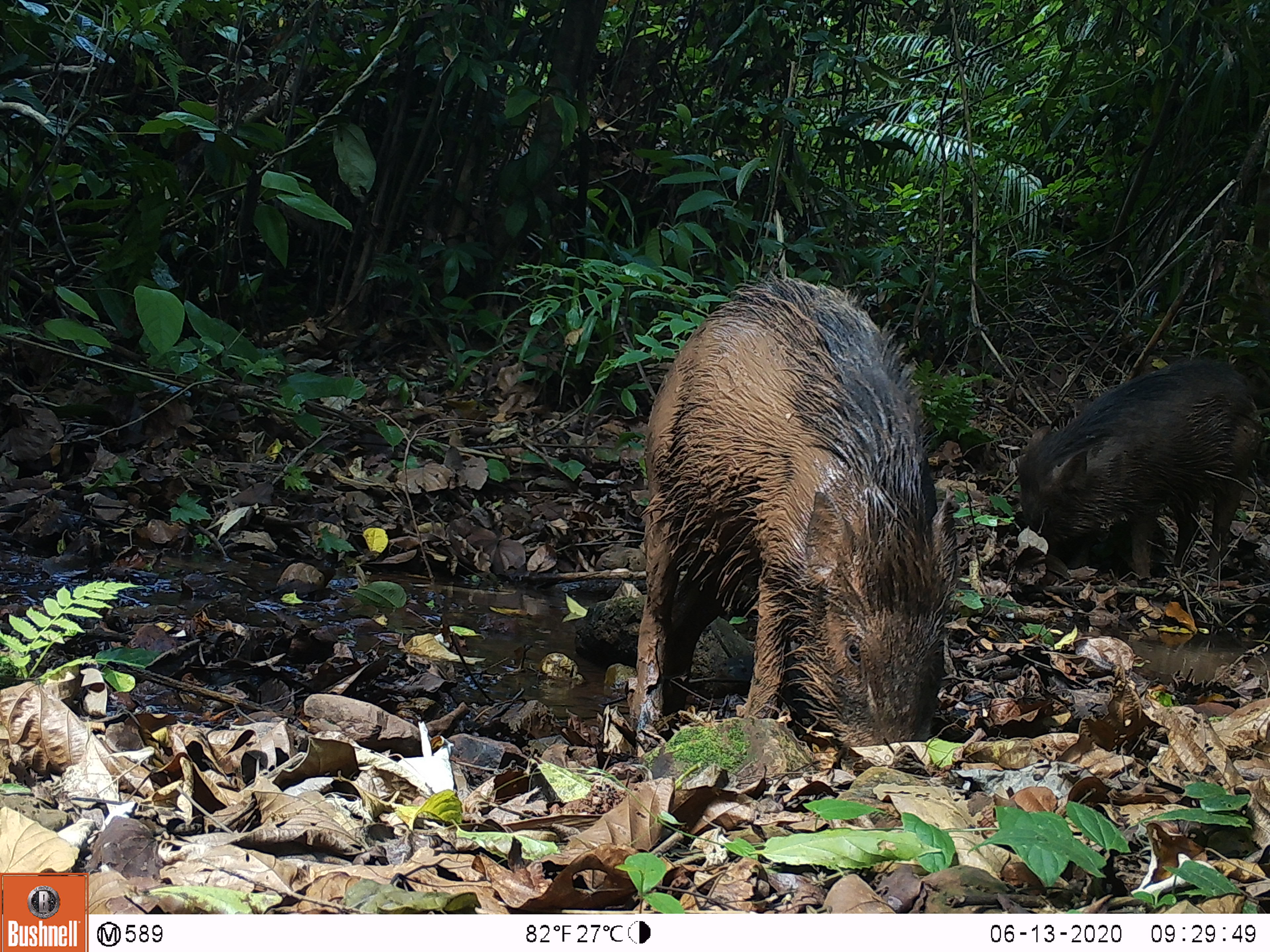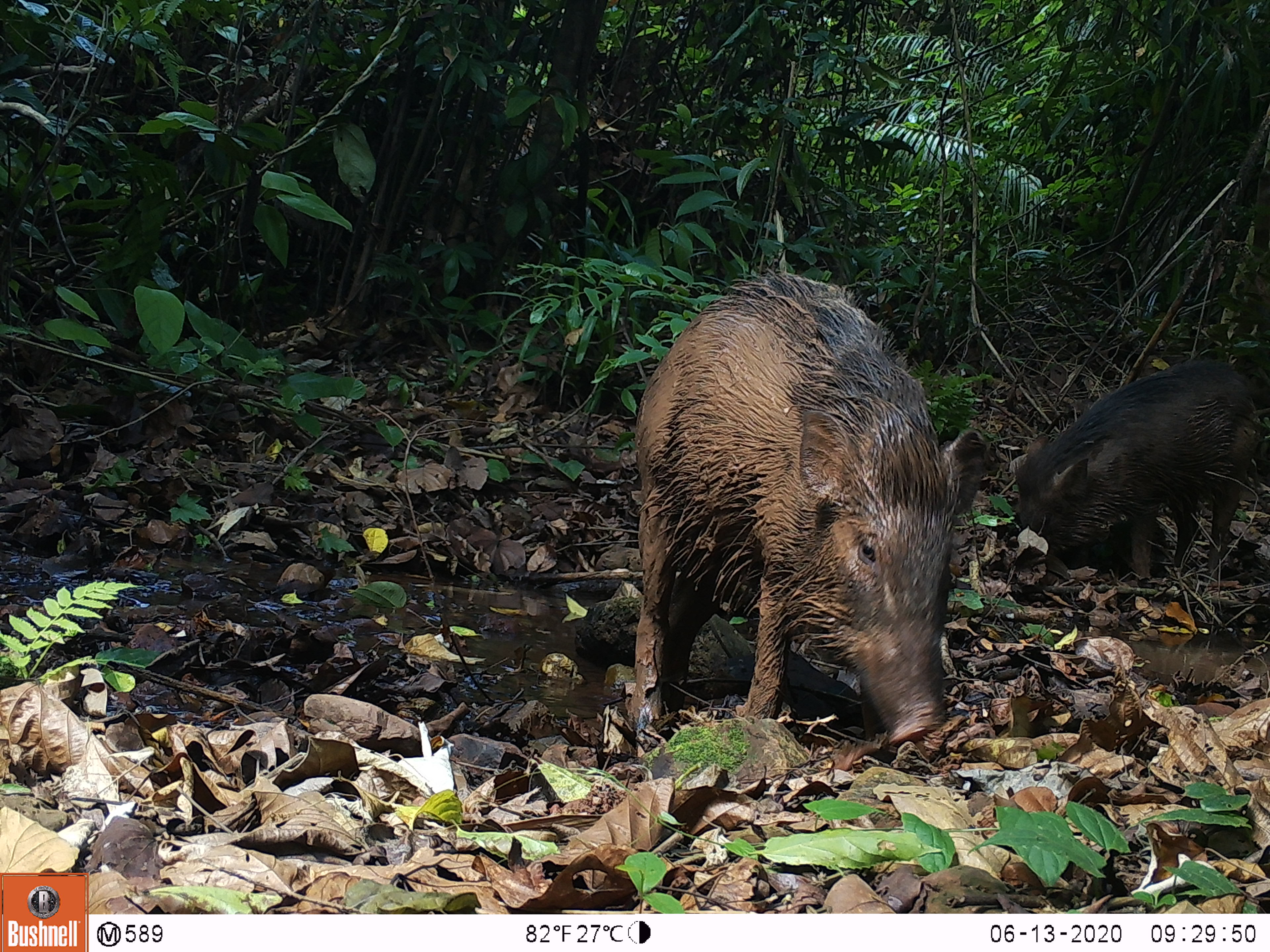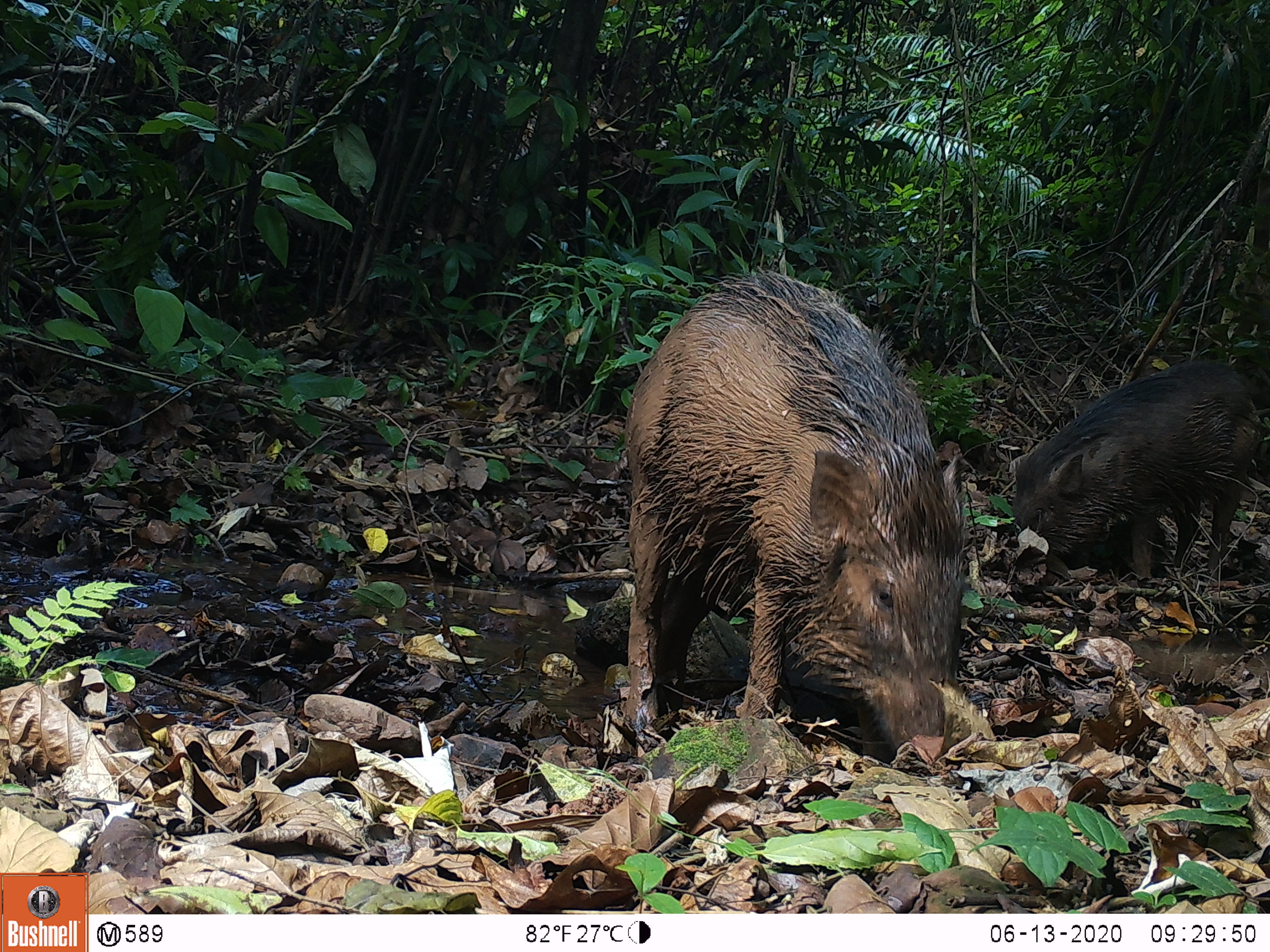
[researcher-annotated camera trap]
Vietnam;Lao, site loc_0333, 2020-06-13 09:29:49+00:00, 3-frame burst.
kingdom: Animalia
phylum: Chordata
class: Mammalia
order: Artiodactyla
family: Suidae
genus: Sus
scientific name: Sus scrofa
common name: eurasian wild pig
Eurasian wild pig (Sus scrofa). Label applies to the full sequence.